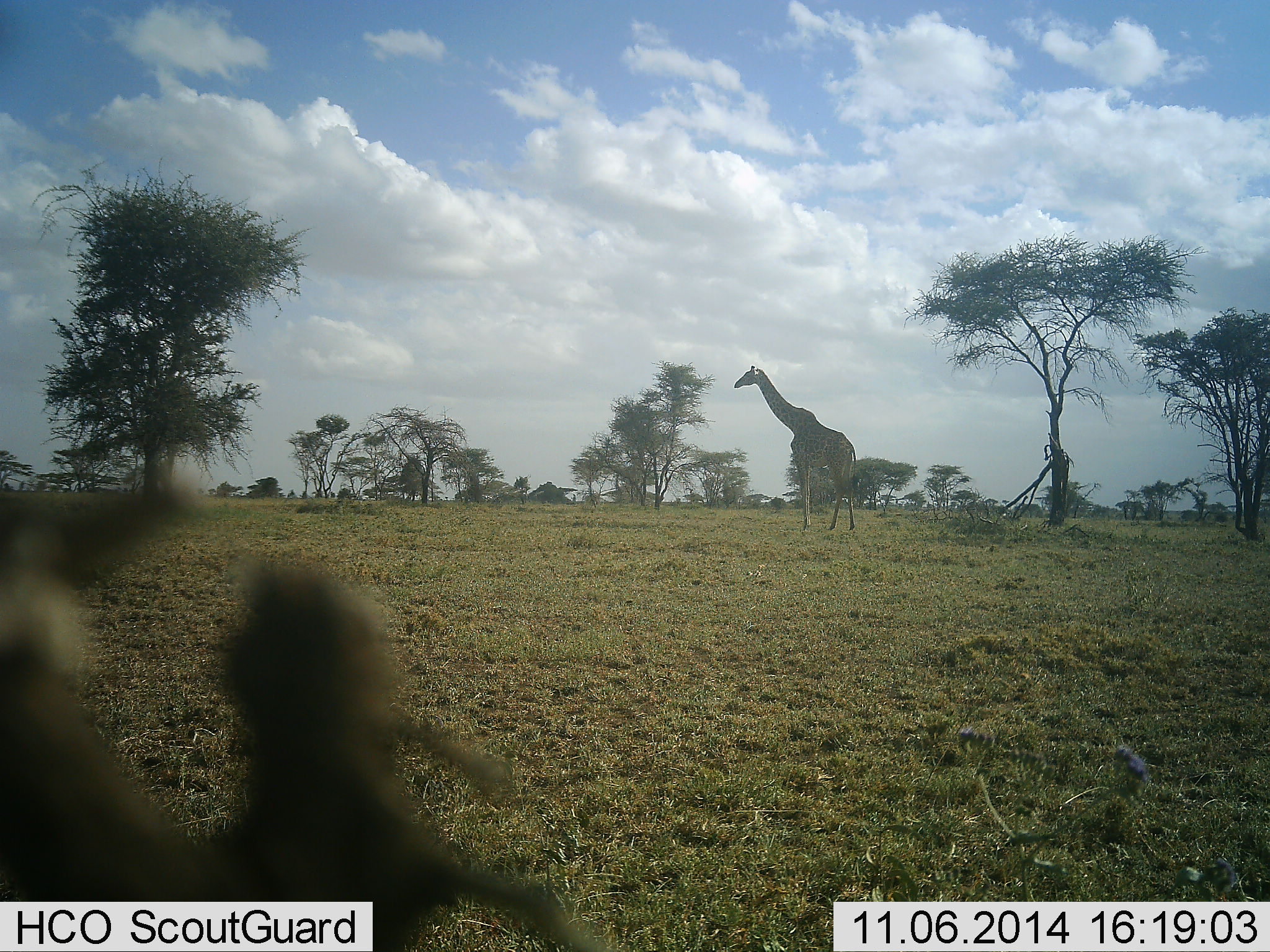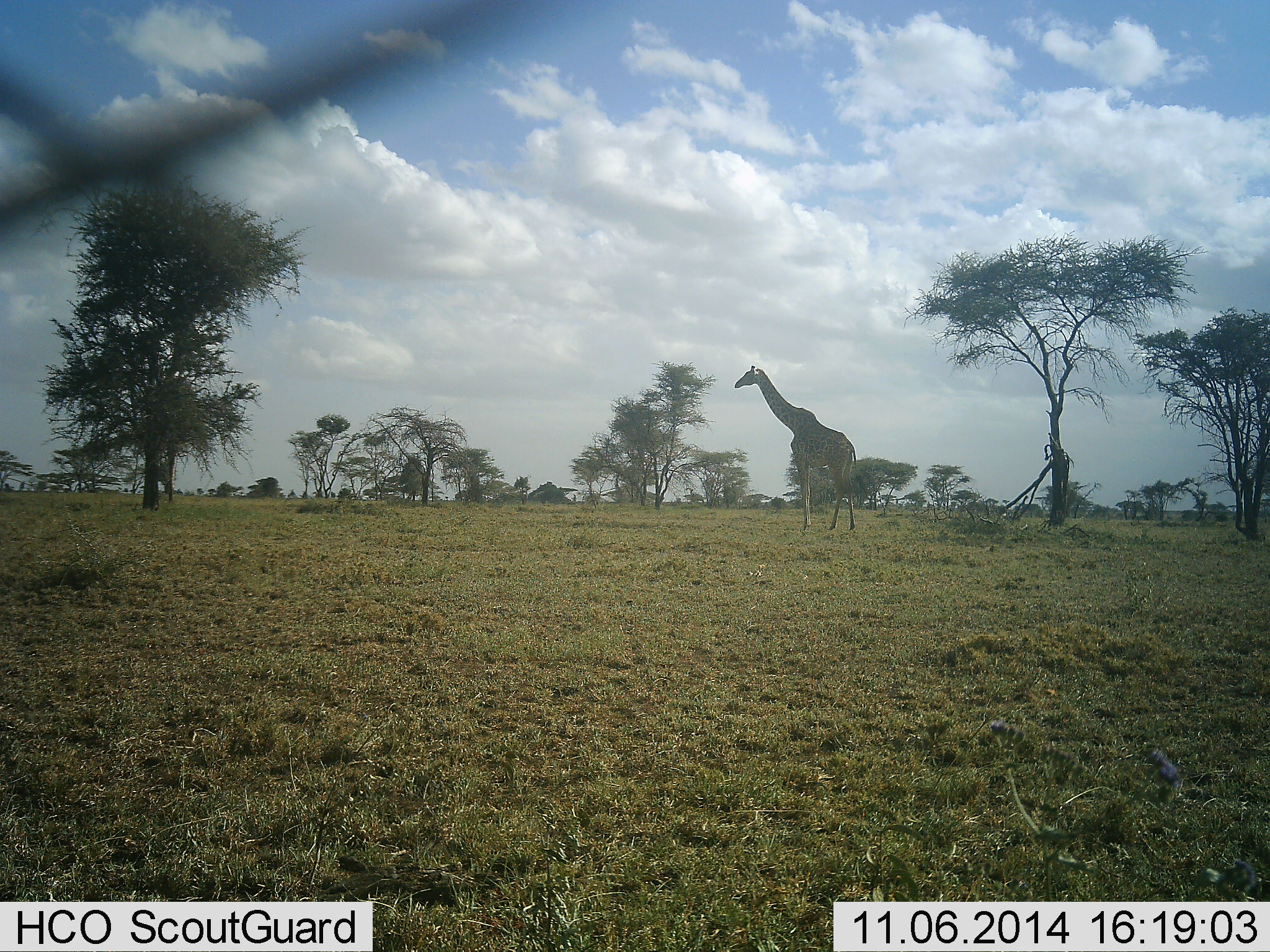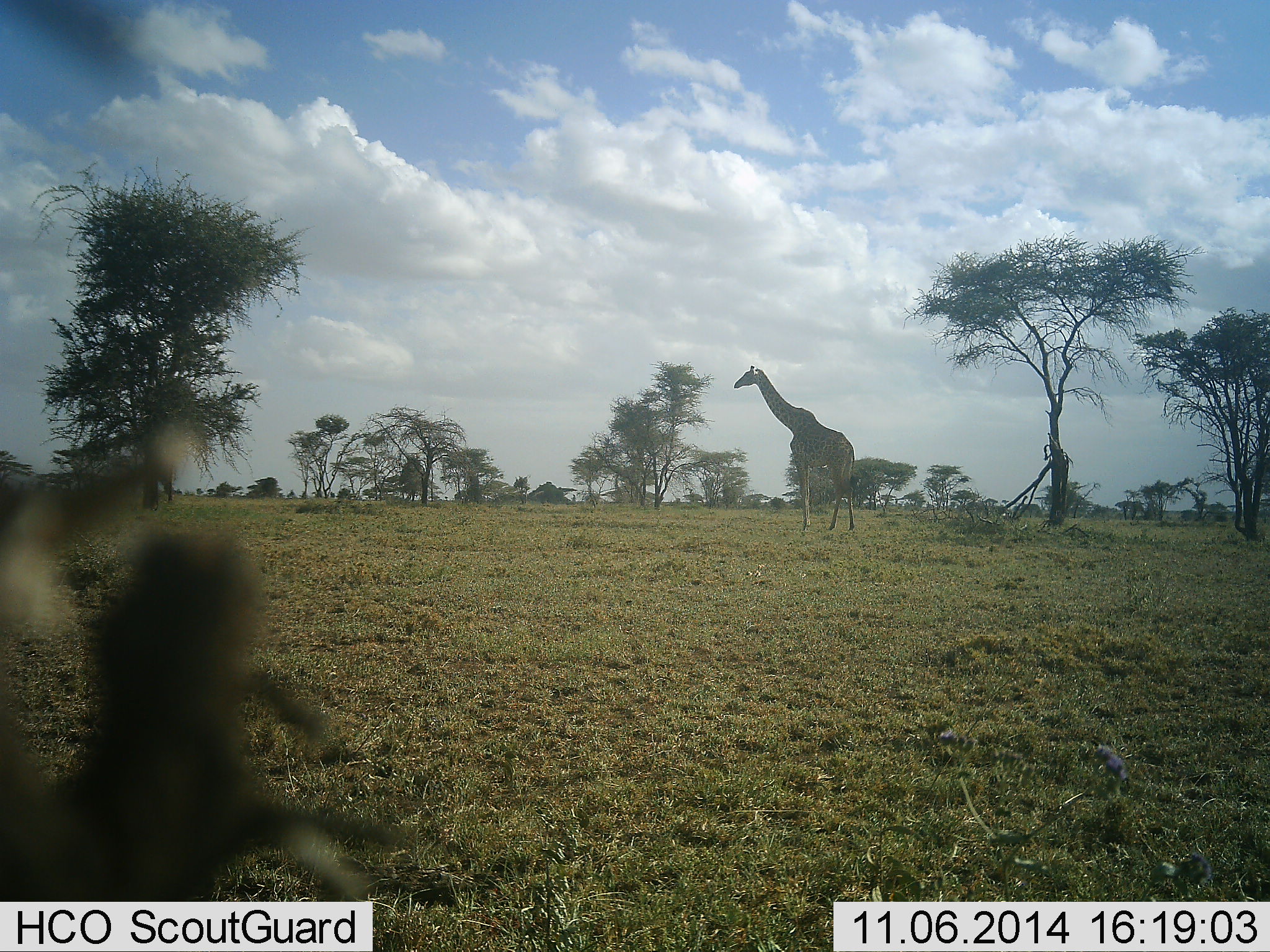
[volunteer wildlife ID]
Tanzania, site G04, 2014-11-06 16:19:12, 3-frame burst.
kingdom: Animalia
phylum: Chordata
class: Mammalia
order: Artiodactyla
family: Giraffidae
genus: Giraffa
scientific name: Giraffa camelopardalis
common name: giraffe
Giraffe (Giraffa camelopardalis), count 1. Behavior (volunteer vote fractions): standing 90%, resting 0%, moving 10%, interacting 0%. Young present (vote fraction): 0%. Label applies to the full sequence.